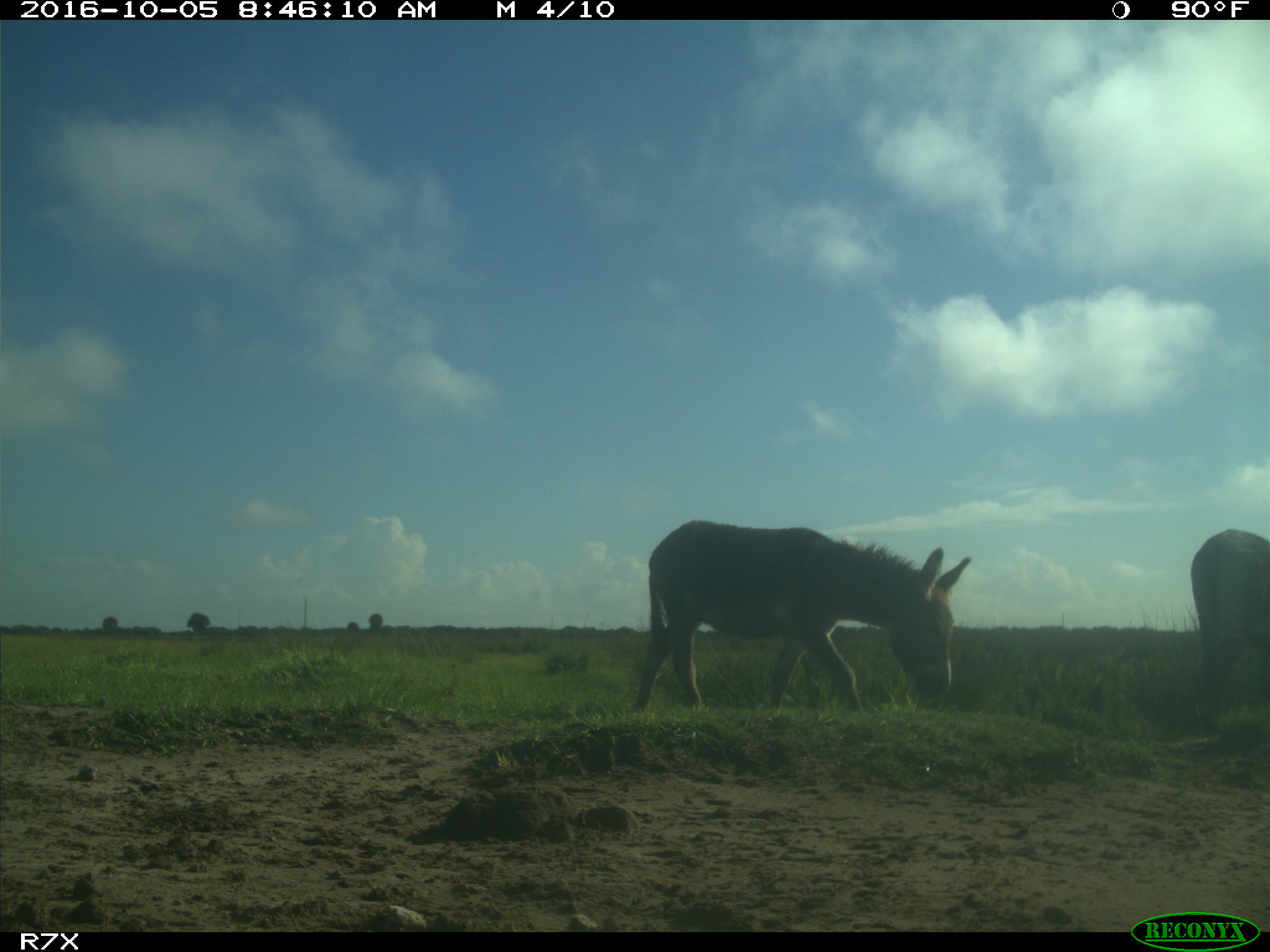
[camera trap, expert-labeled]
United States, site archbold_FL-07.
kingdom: Animalia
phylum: Chordata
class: Mammalia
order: Perissodactyla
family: Equidae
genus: Equus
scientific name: Equus africanus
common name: african wild ass